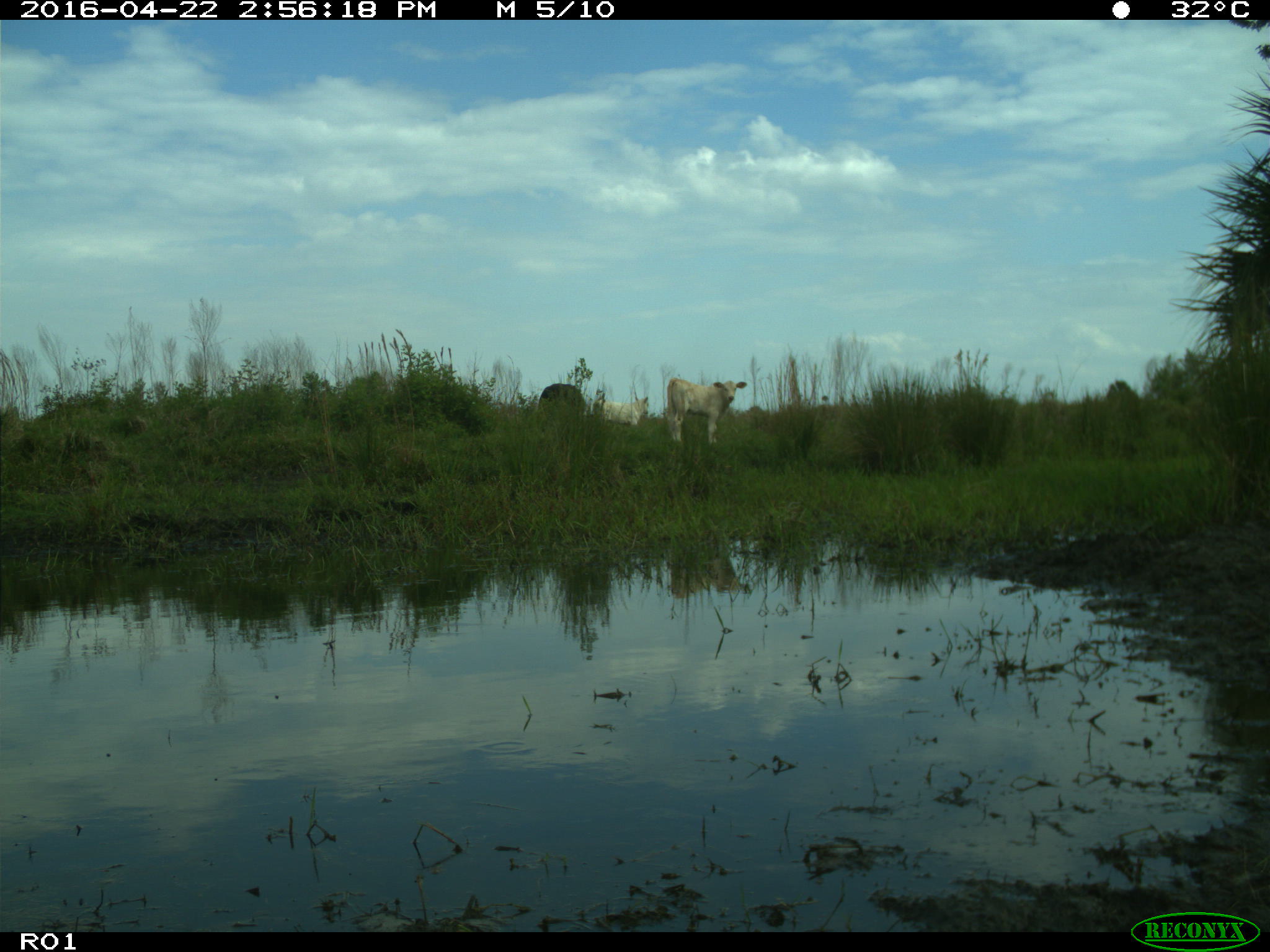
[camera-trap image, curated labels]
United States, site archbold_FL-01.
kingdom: Animalia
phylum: Chordata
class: Mammalia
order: Artiodactyla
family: Bovidae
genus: Bos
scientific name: Bos taurus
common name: domestic cow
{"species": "Bos taurus (domestic cow)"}